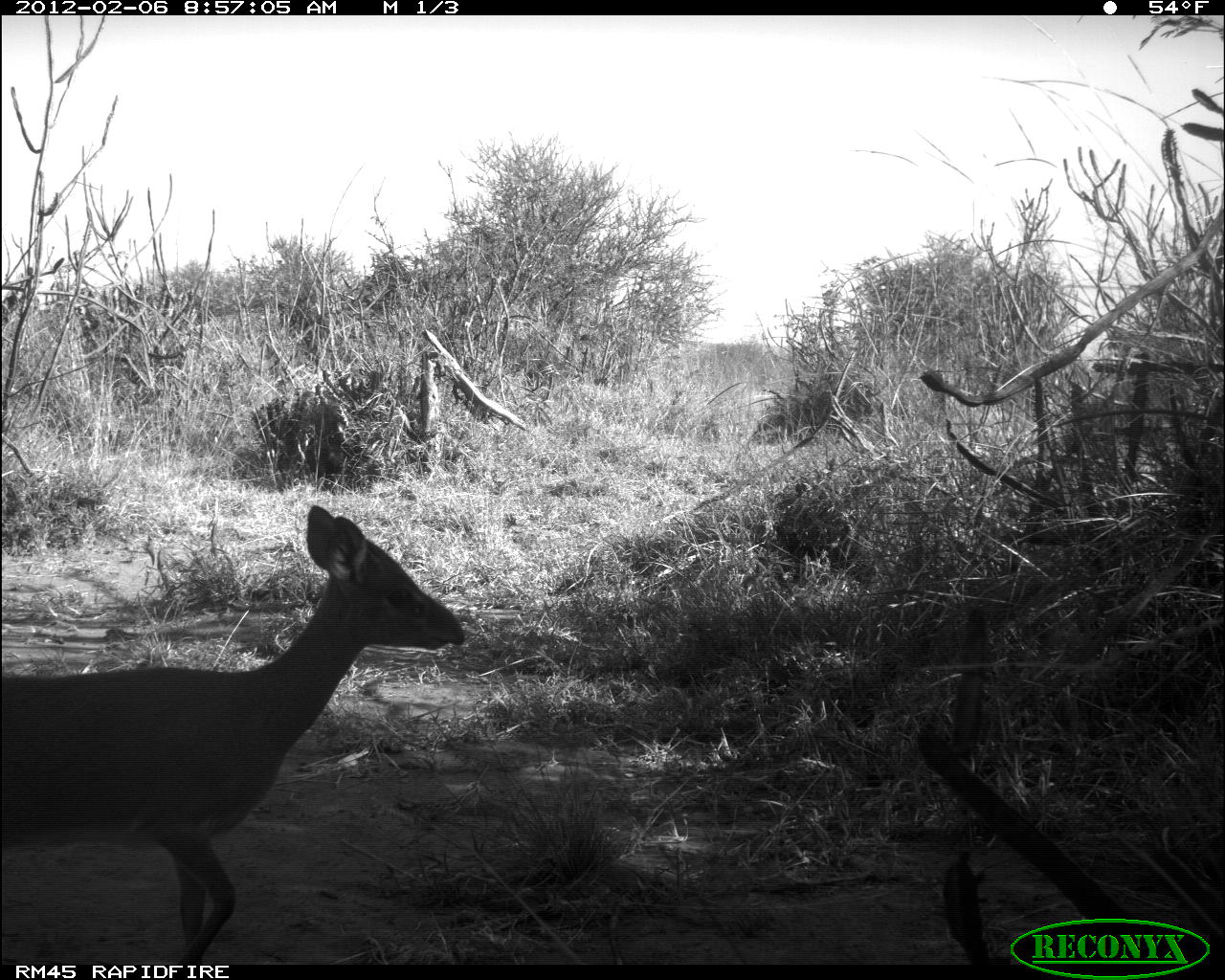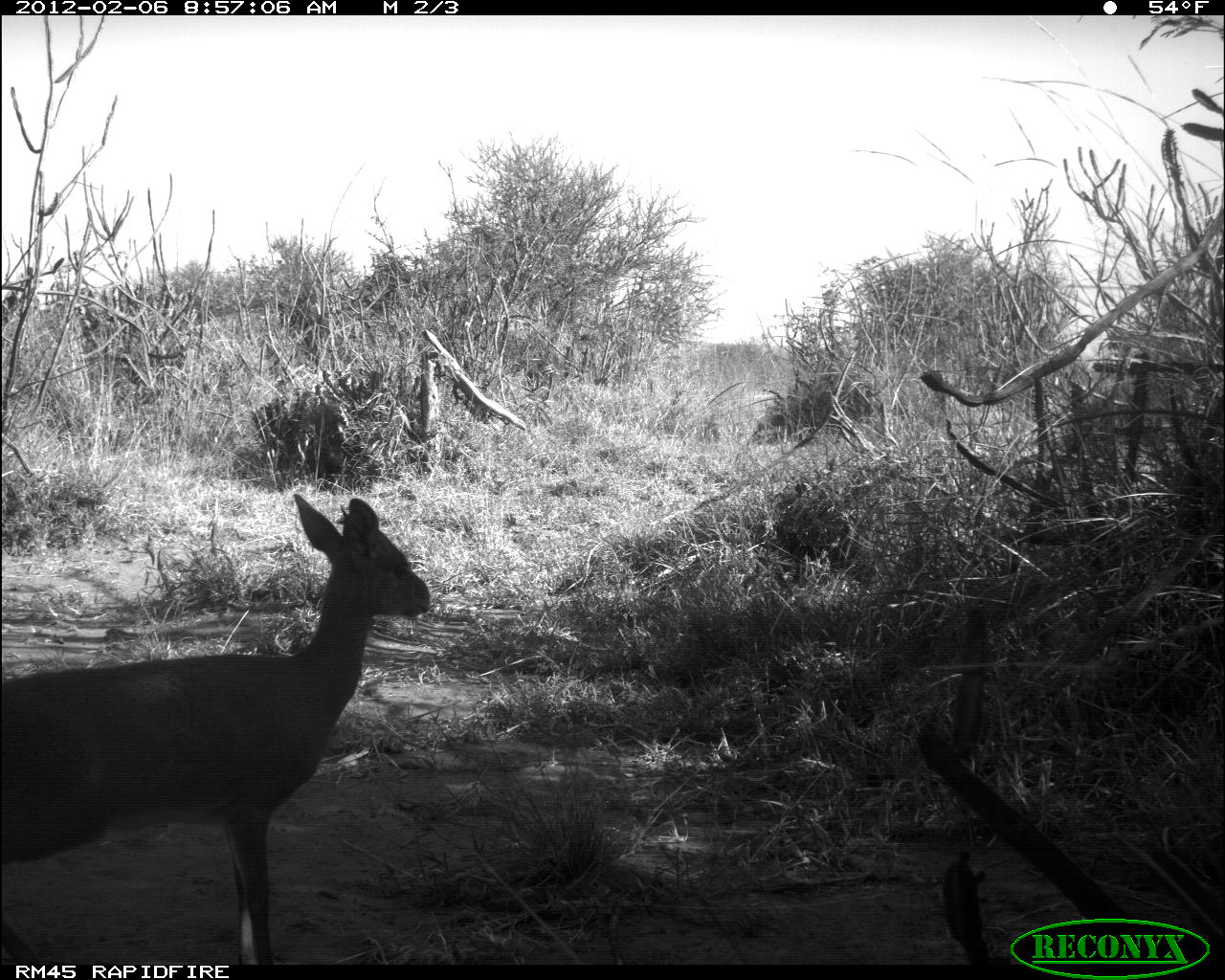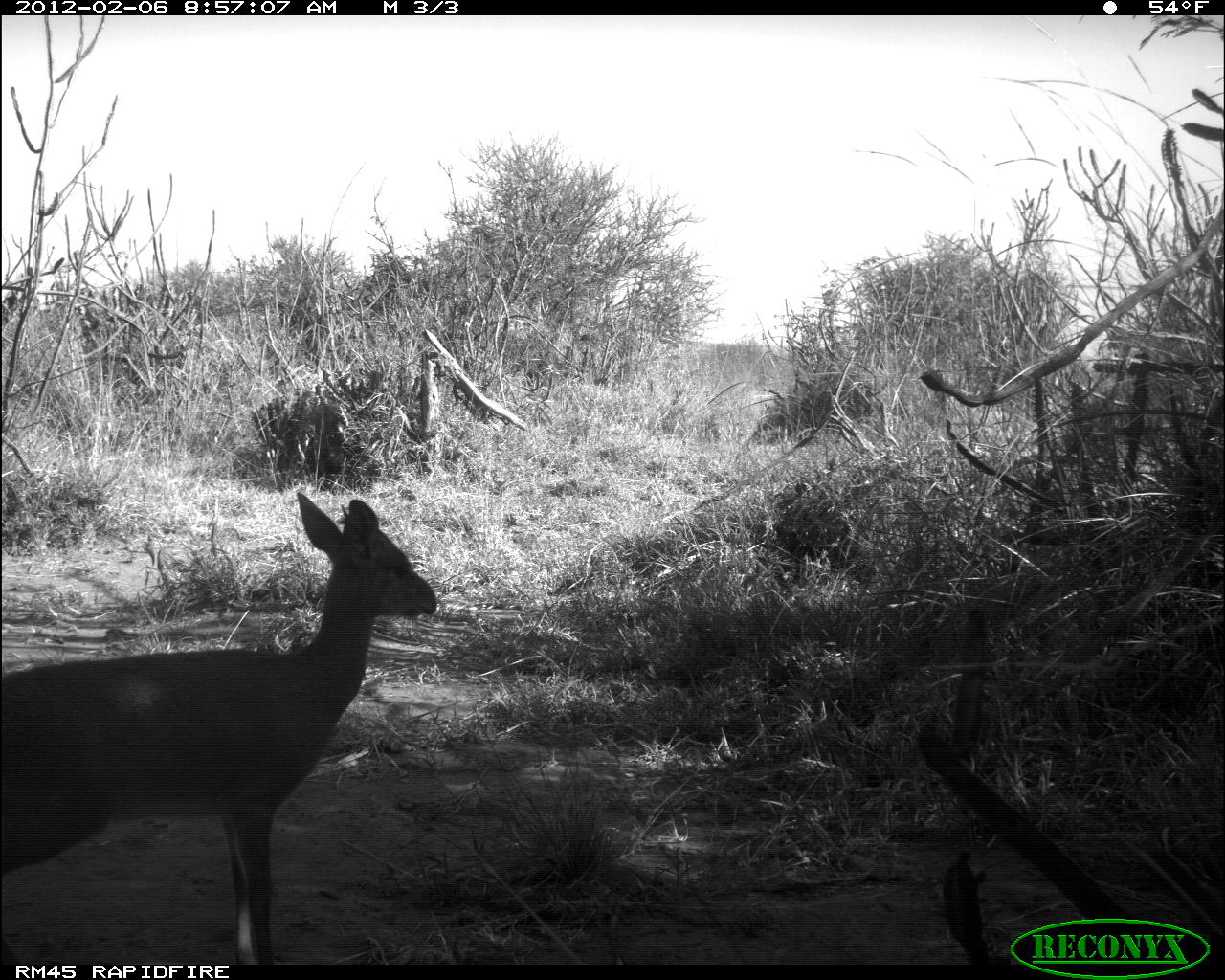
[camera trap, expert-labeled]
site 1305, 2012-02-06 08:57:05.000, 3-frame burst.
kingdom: Animalia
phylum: Chordata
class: Mammalia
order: Artiodactyla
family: Bovidae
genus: Madoqua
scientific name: Madoqua guentheri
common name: günther's dik-dik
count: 1